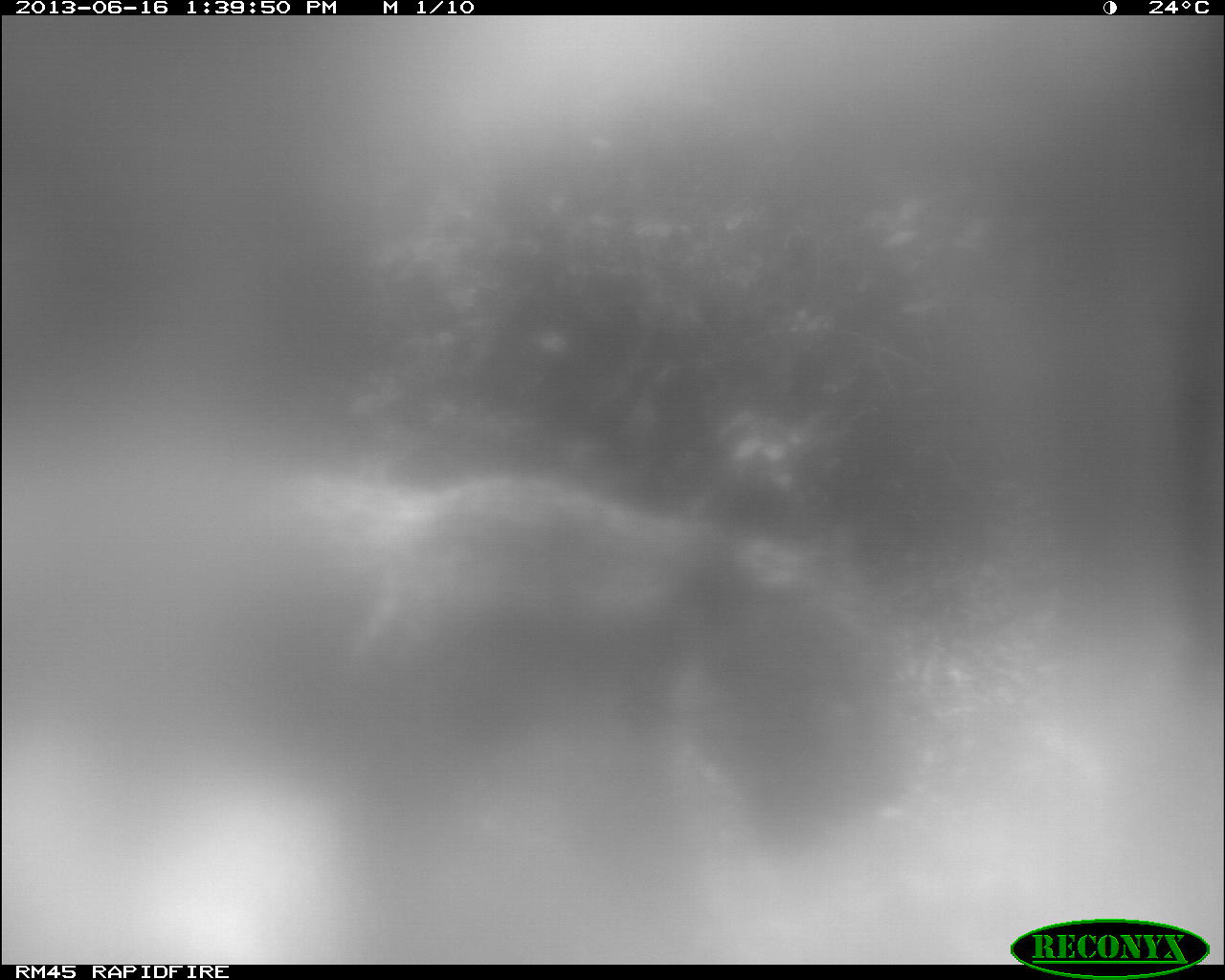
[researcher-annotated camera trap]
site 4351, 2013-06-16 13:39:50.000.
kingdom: Animalia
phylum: Chordata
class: Mammalia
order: Carnivora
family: Felidae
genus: Panthera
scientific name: Panthera onca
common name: jaguar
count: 1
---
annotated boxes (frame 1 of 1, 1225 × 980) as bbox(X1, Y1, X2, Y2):
panthera onca: bbox(0, 477, 912, 957)